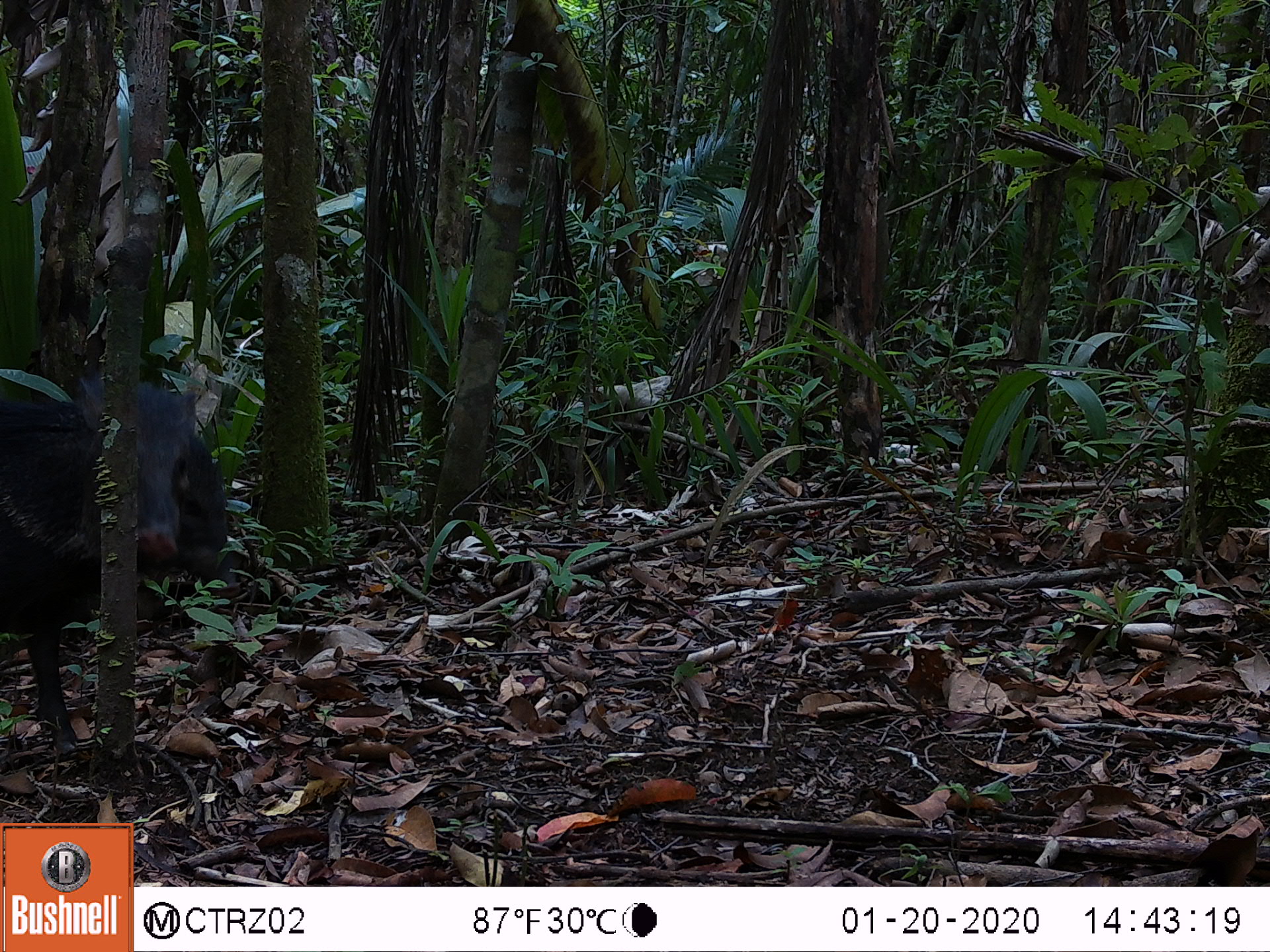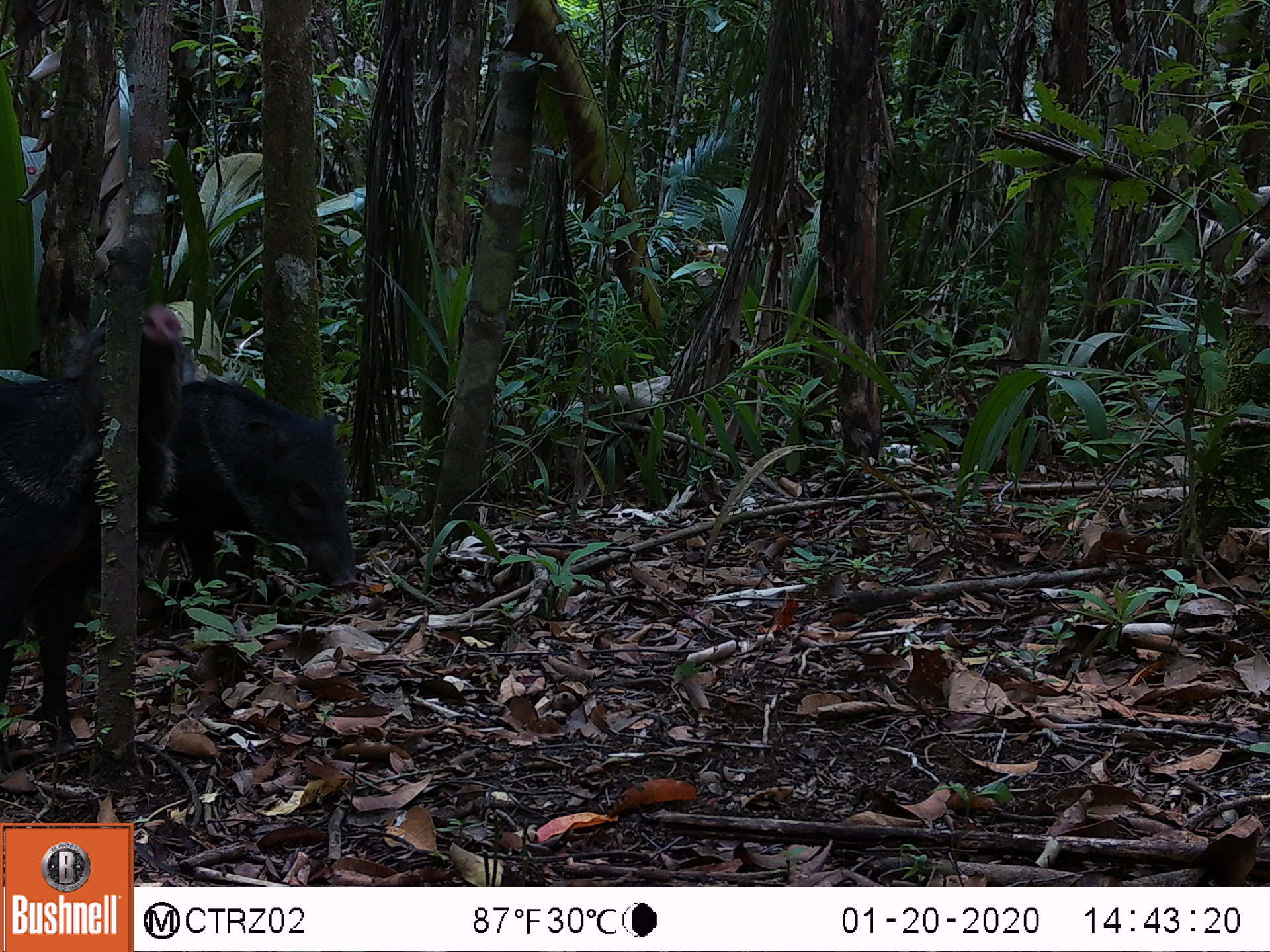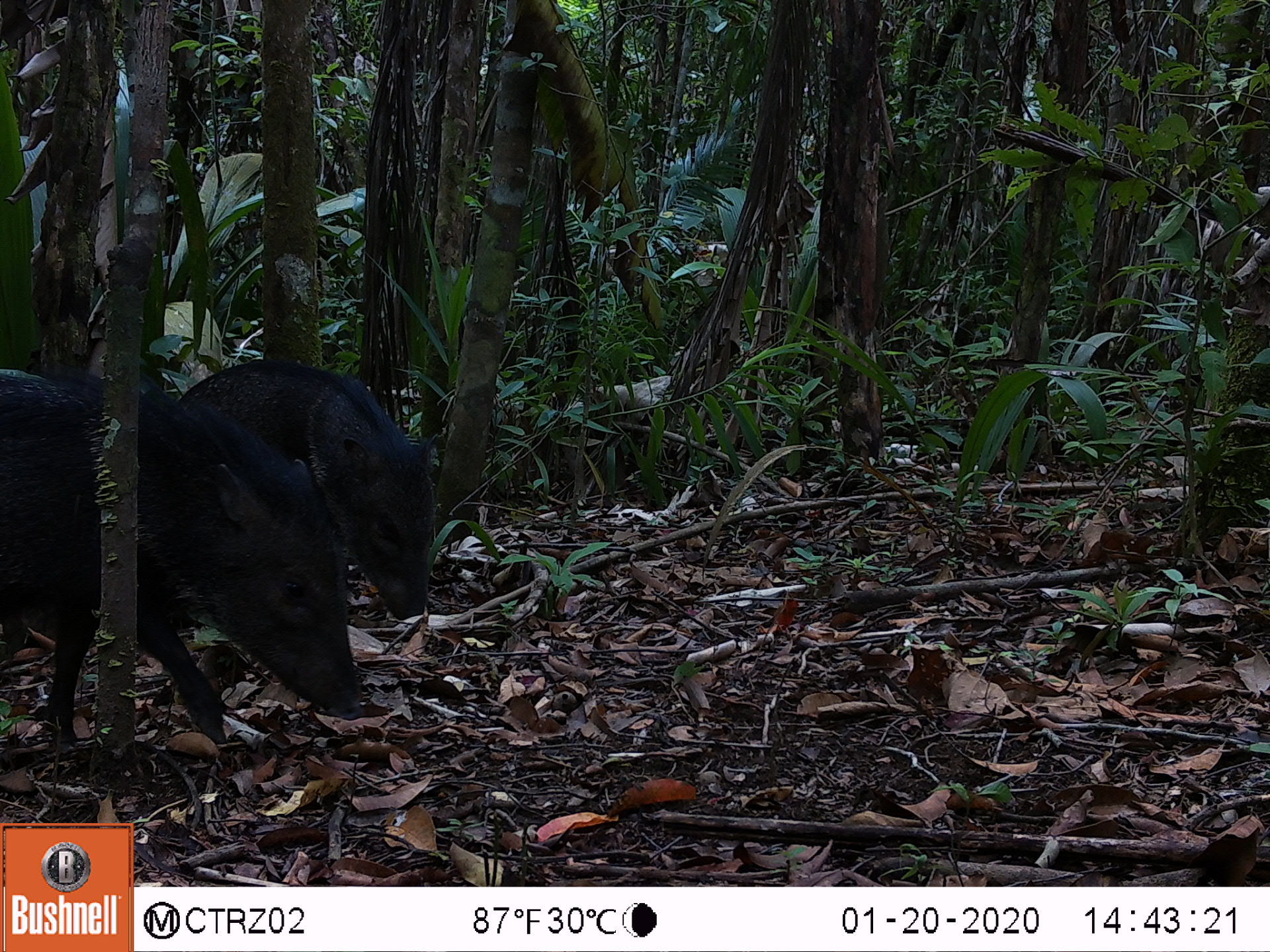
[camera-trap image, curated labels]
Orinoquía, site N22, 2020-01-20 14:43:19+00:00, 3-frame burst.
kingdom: Animalia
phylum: Chordata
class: Mammalia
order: Artiodactyla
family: Tayassuidae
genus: Pecari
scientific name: Pecari tajacu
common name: collared peccary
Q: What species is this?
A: Collared peccary (Pecari tajacu).